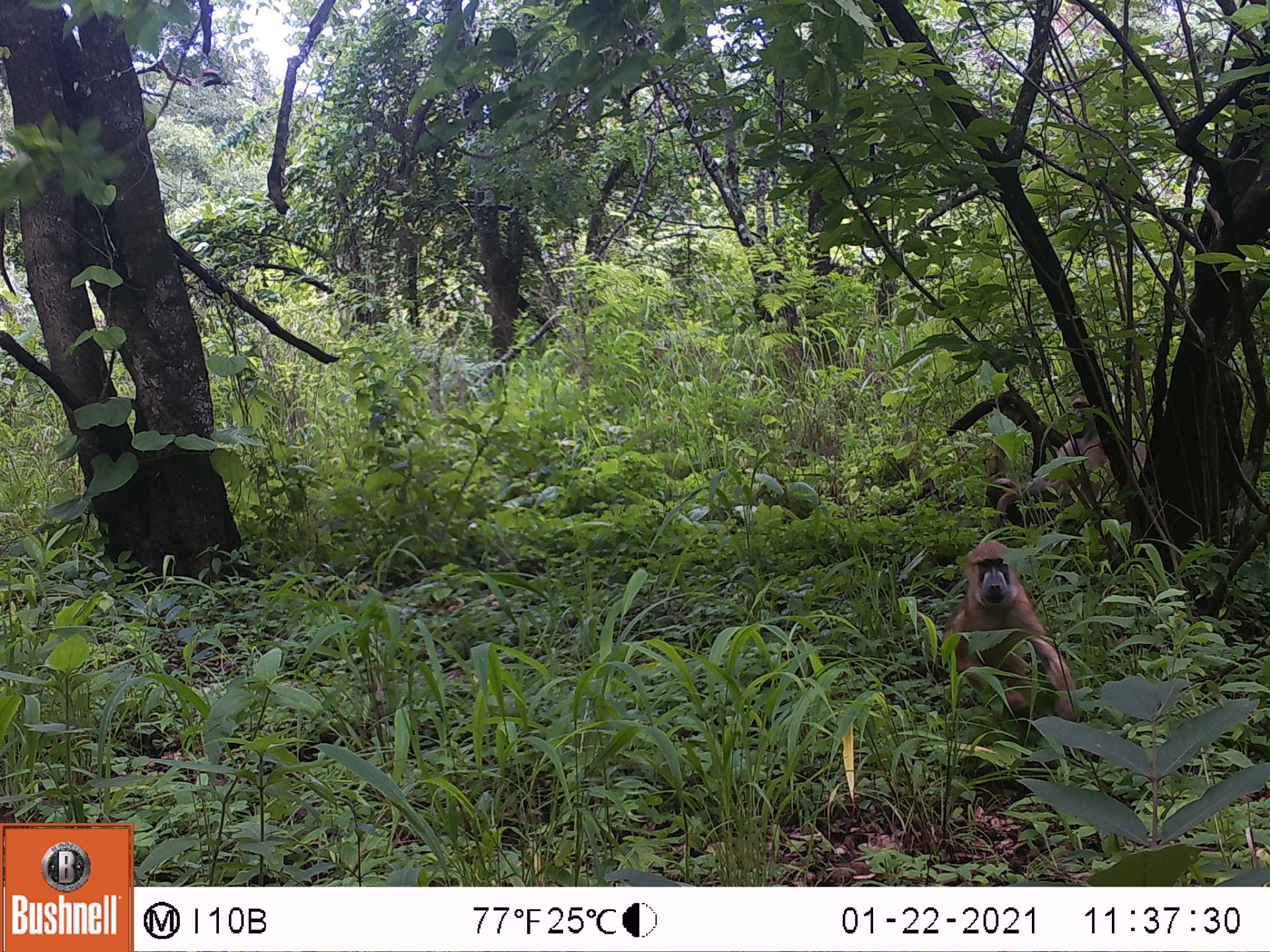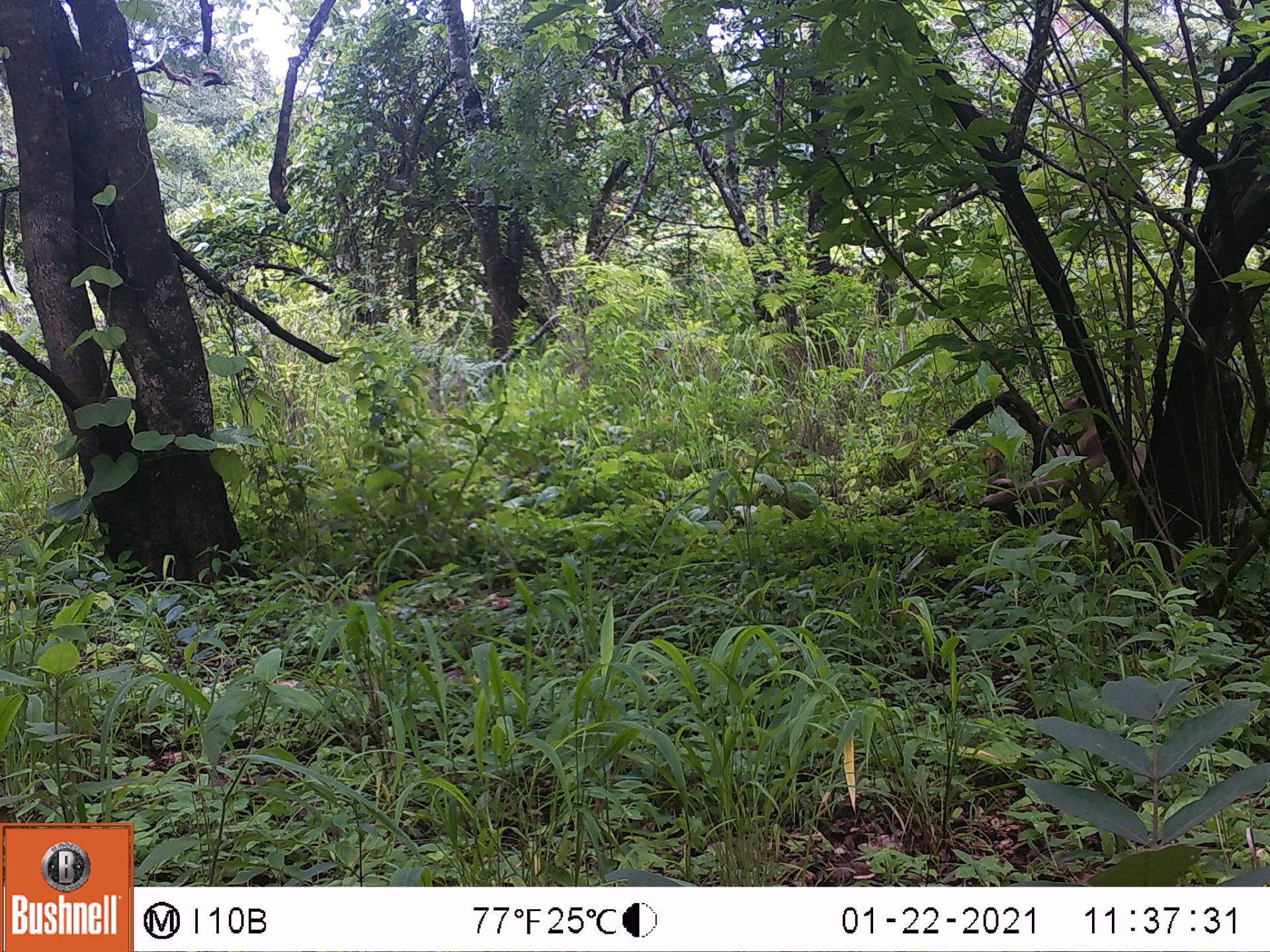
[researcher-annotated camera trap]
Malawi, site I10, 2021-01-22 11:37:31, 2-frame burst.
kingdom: Animalia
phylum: Chordata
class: Mammalia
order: Primates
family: Cercopithecidae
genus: Papio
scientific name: Papio cynocephalus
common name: yellow baboon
Yellow baboon (Papio cynocephalus), count 2.